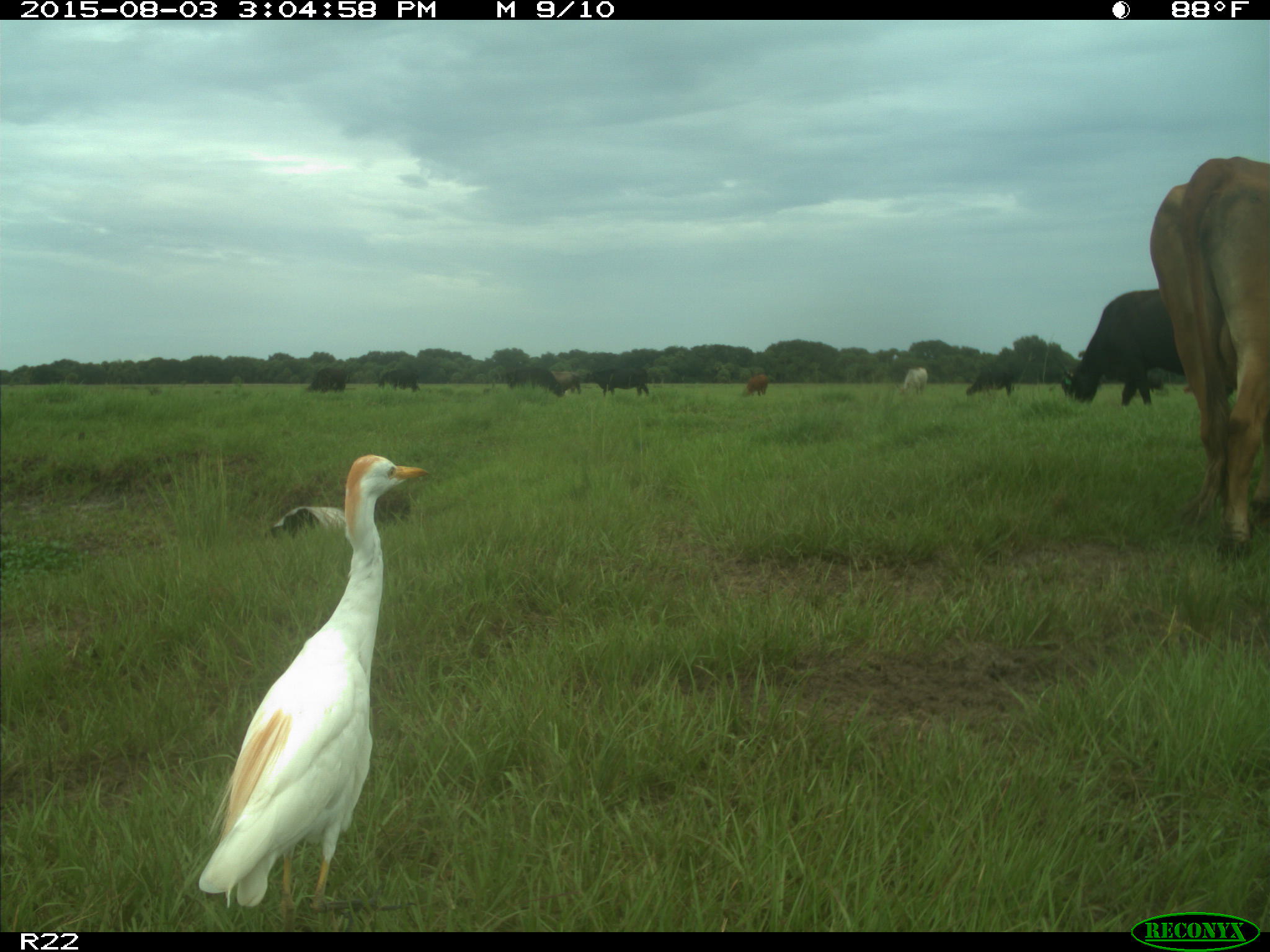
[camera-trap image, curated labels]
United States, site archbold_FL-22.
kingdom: Animalia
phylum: Chordata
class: Mammalia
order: Artiodactyla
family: Bovidae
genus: Bos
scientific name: Bos taurus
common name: domestic cow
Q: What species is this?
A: Bos taurus (domestic cow).